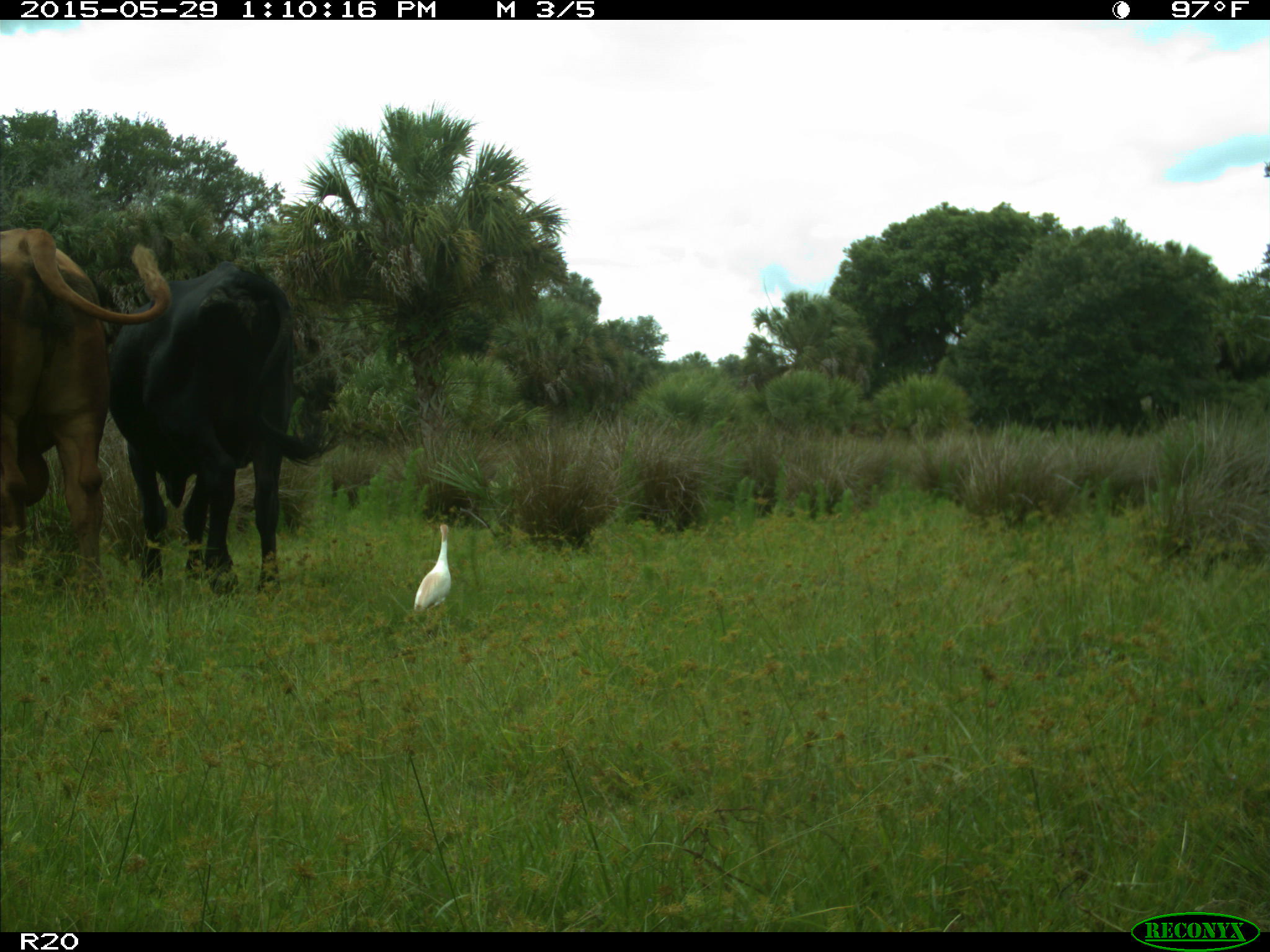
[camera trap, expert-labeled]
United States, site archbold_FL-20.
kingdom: Animalia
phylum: Chordata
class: Mammalia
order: Artiodactyla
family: Bovidae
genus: Bos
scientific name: Bos taurus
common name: domestic cow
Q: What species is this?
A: Bos taurus (domestic cow).